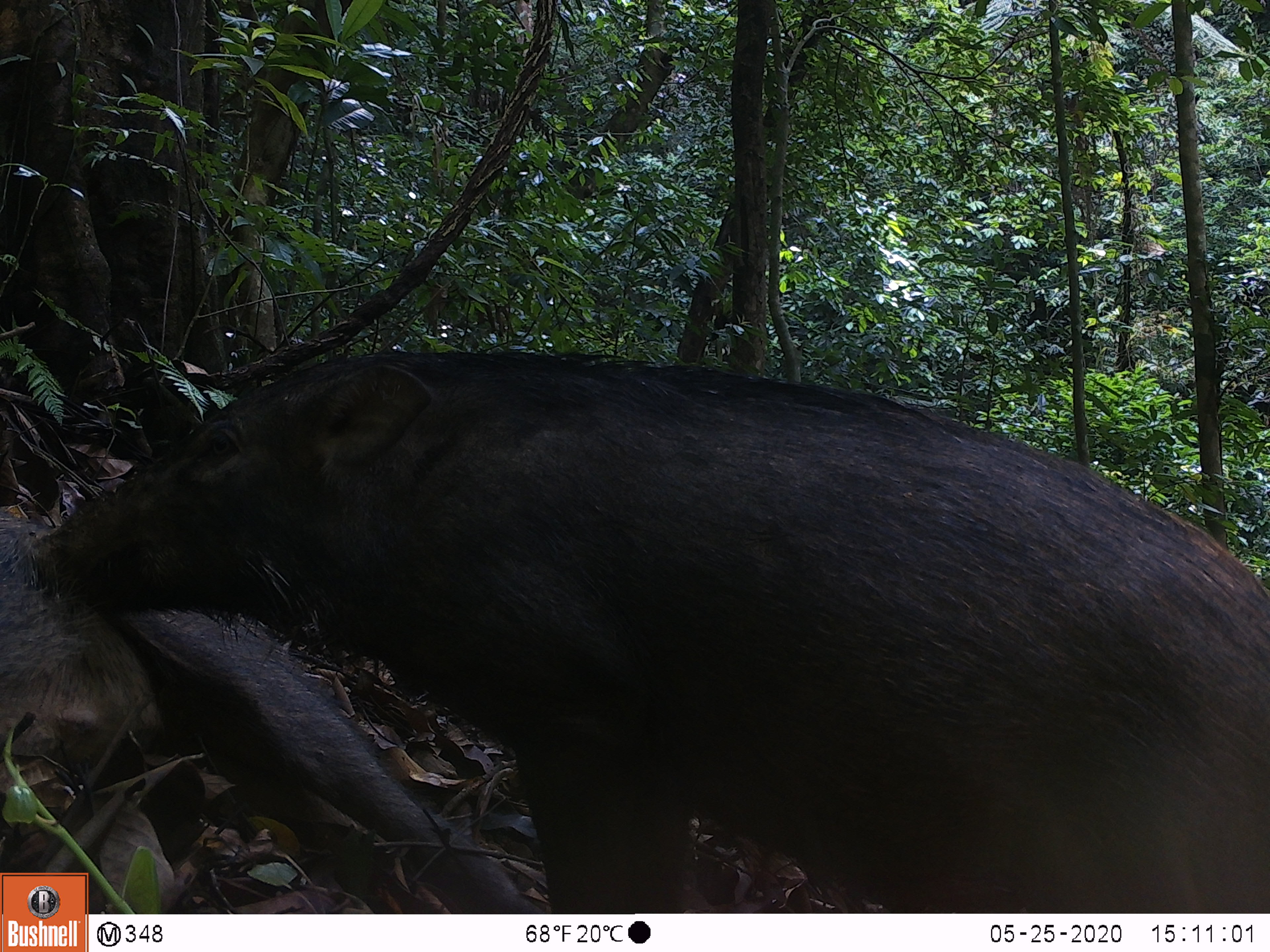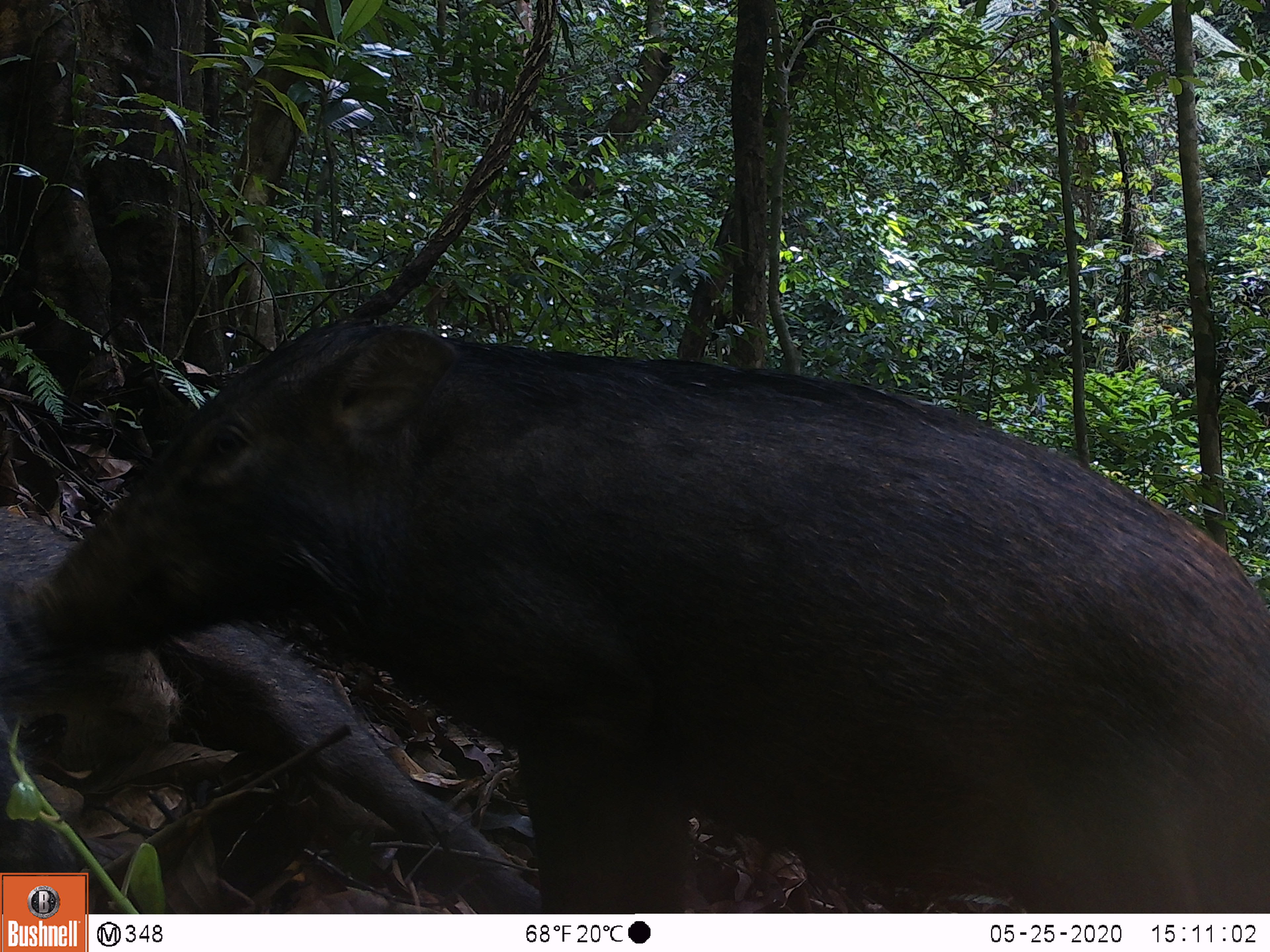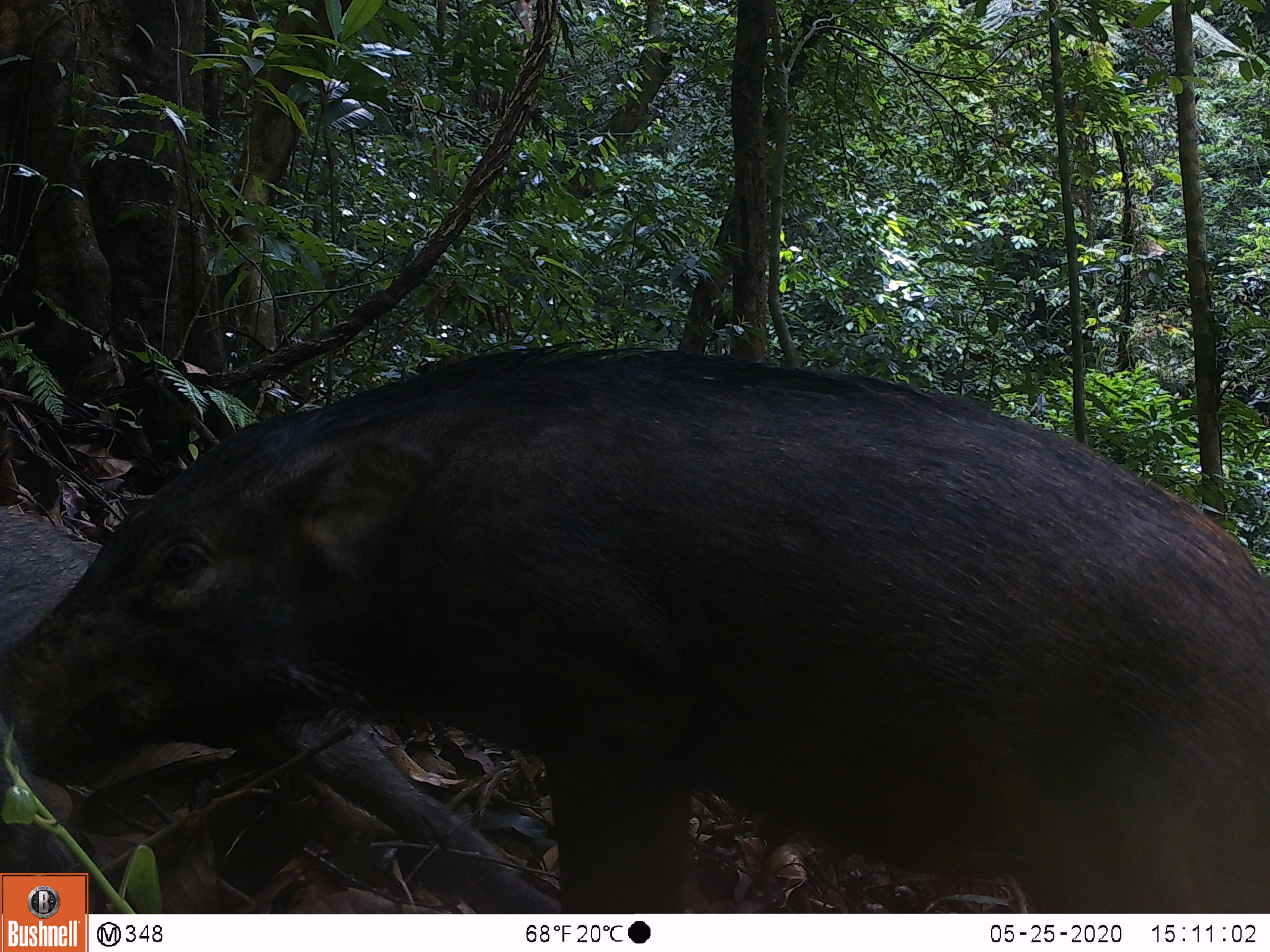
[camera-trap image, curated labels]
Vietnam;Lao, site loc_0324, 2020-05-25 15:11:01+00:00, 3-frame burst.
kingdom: Animalia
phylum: Chordata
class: Mammalia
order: Artiodactyla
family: Suidae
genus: Sus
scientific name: Sus scrofa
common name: eurasian wild pig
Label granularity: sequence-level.